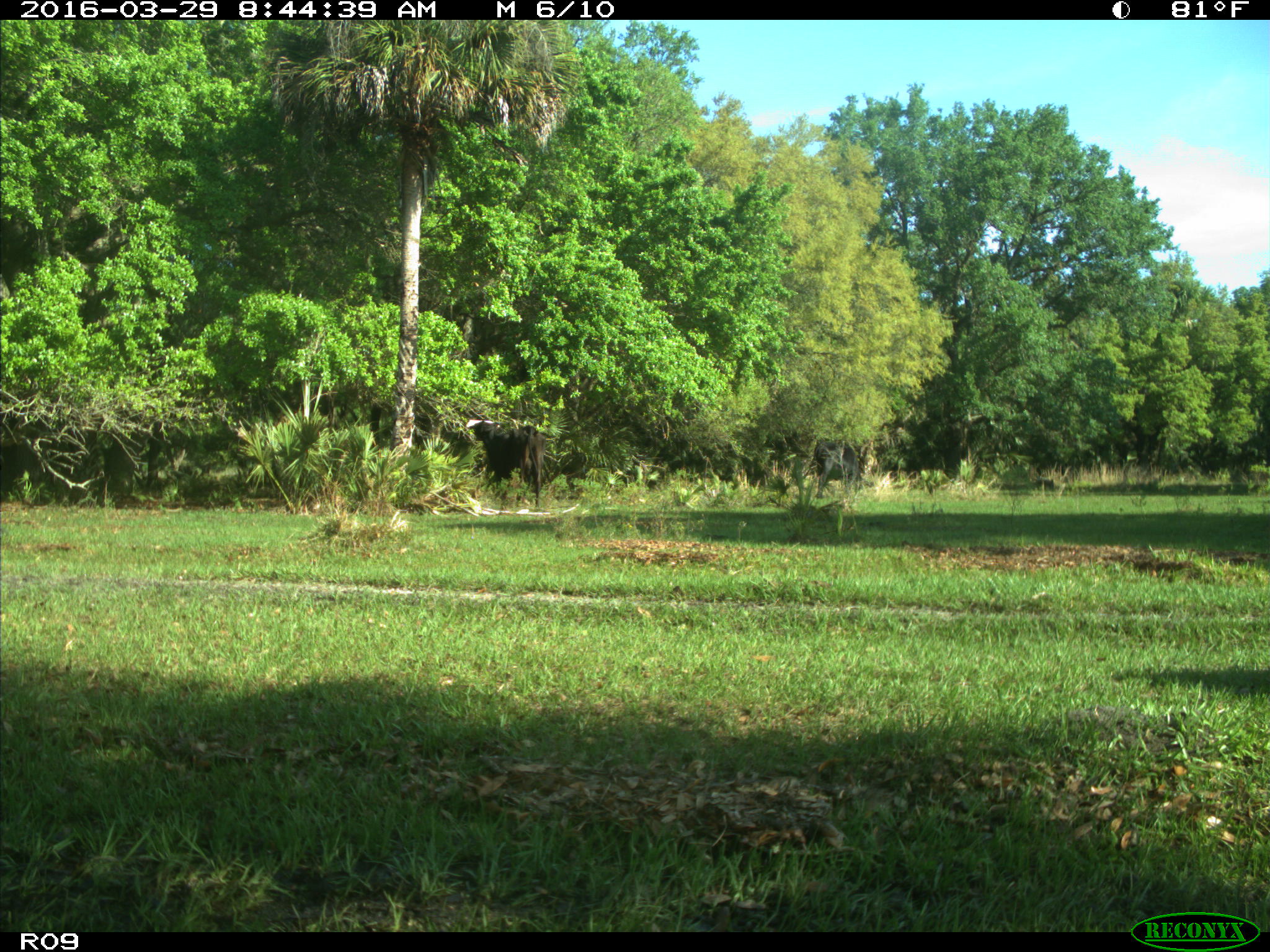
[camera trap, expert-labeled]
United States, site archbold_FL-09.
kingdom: Animalia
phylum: Chordata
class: Mammalia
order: Artiodactyla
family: Bovidae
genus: Bos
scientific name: Bos taurus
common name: domestic cow